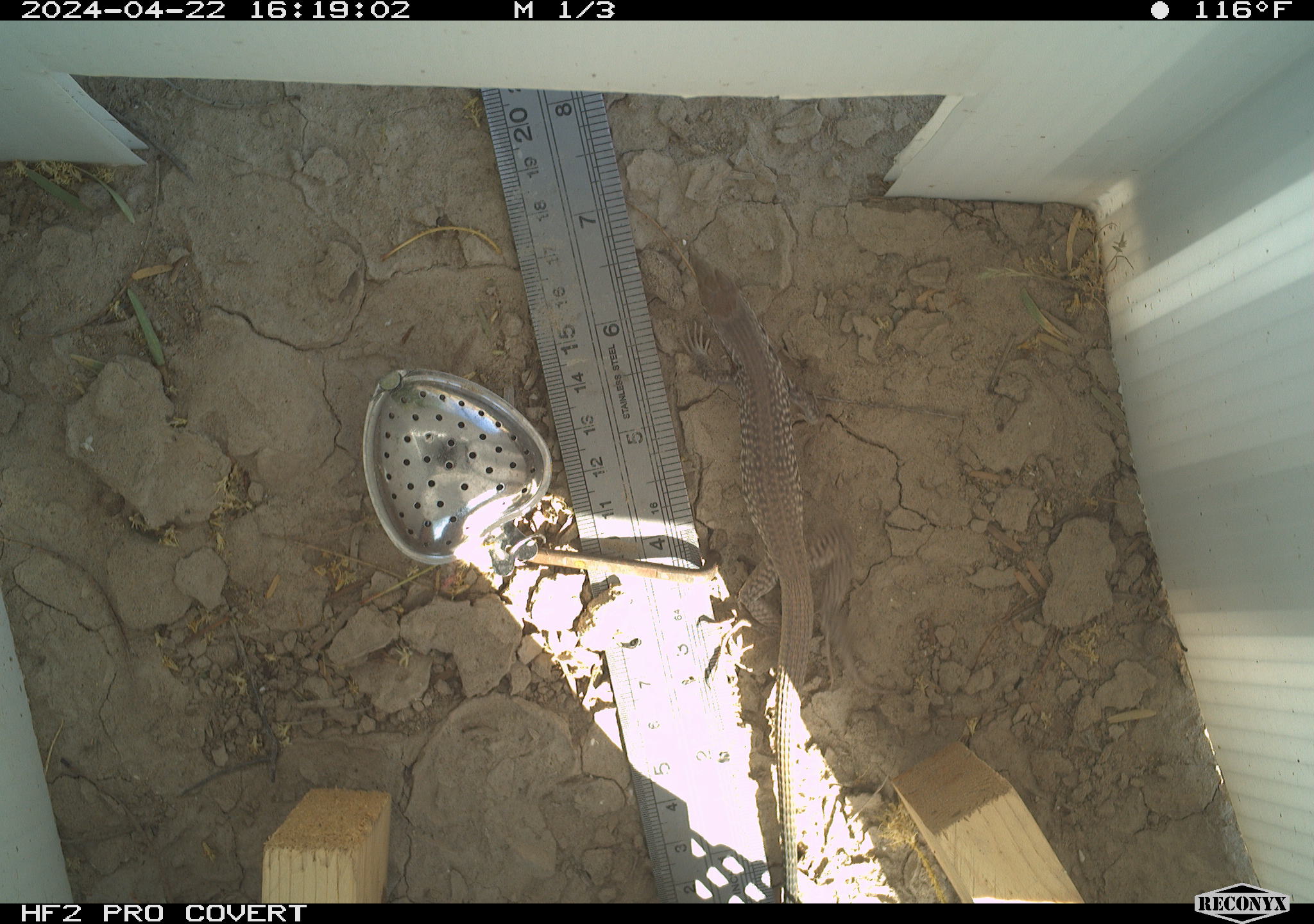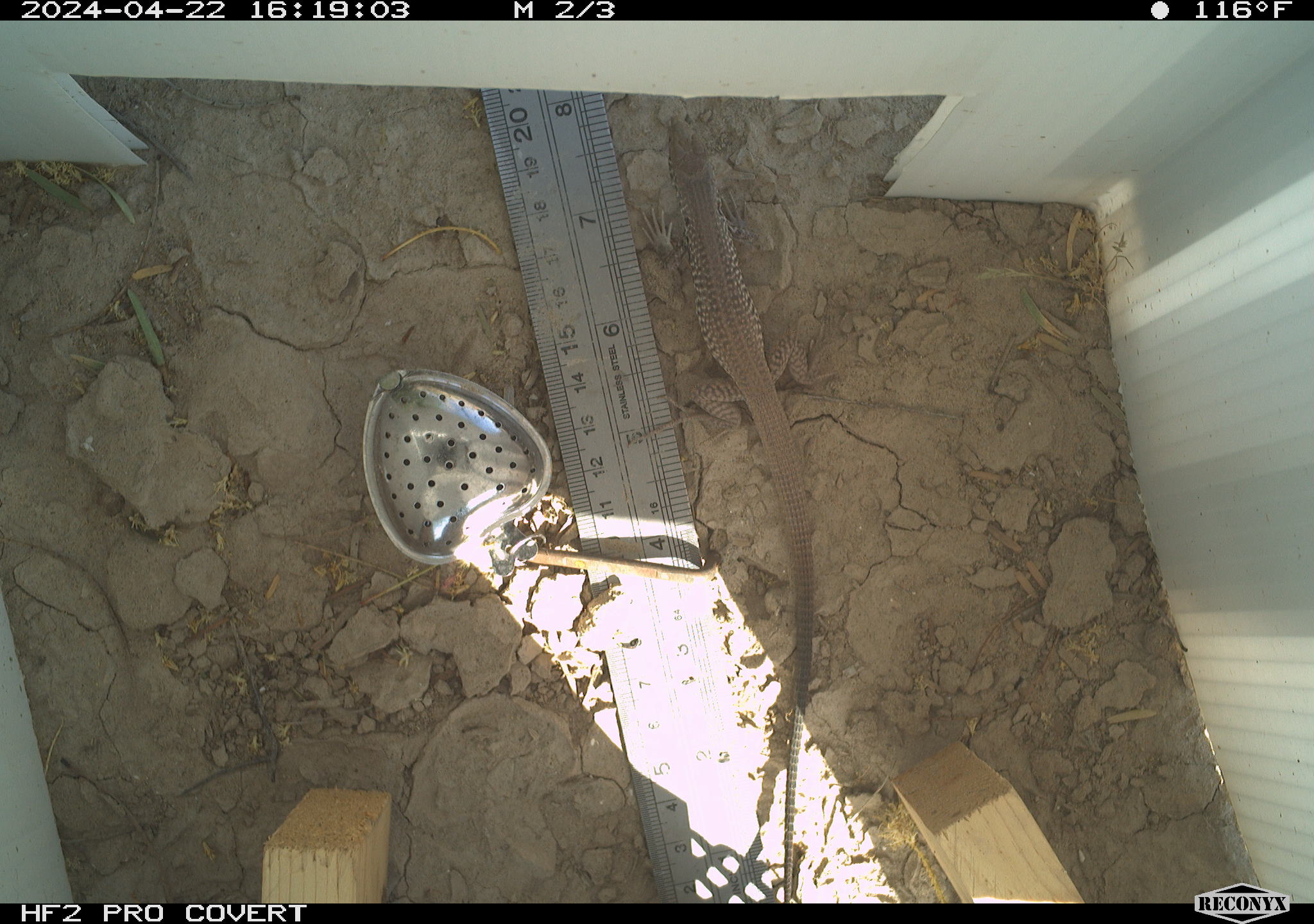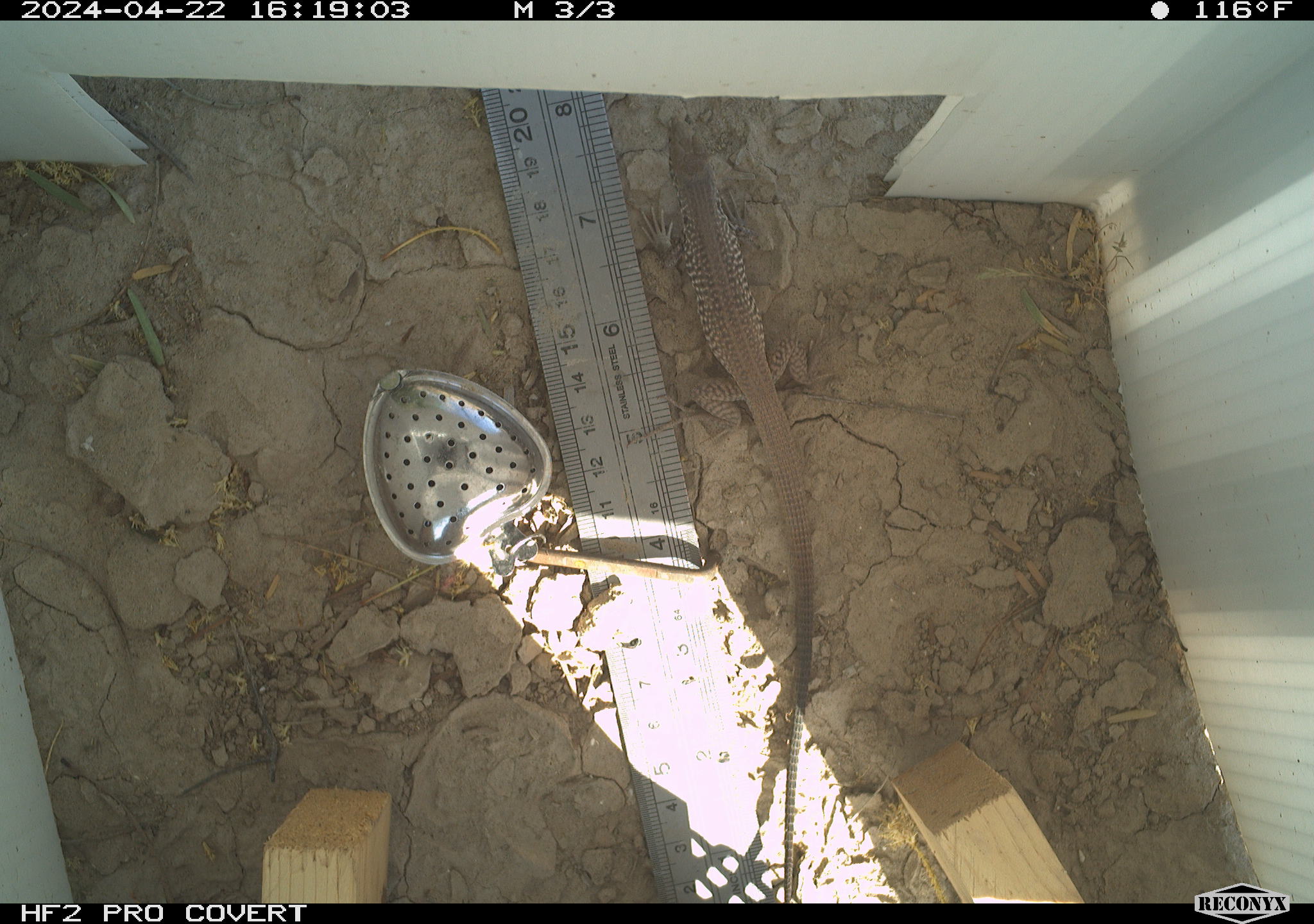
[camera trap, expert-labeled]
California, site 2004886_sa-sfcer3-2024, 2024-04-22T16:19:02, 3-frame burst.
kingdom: Animalia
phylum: Chordata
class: Reptilia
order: Squamata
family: Teiidae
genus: Aspidoscelis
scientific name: Aspidoscelis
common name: whiptail lizards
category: aspidoscelis species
Aspidoscelis species (whiptail lizards) (Aspidoscelis).